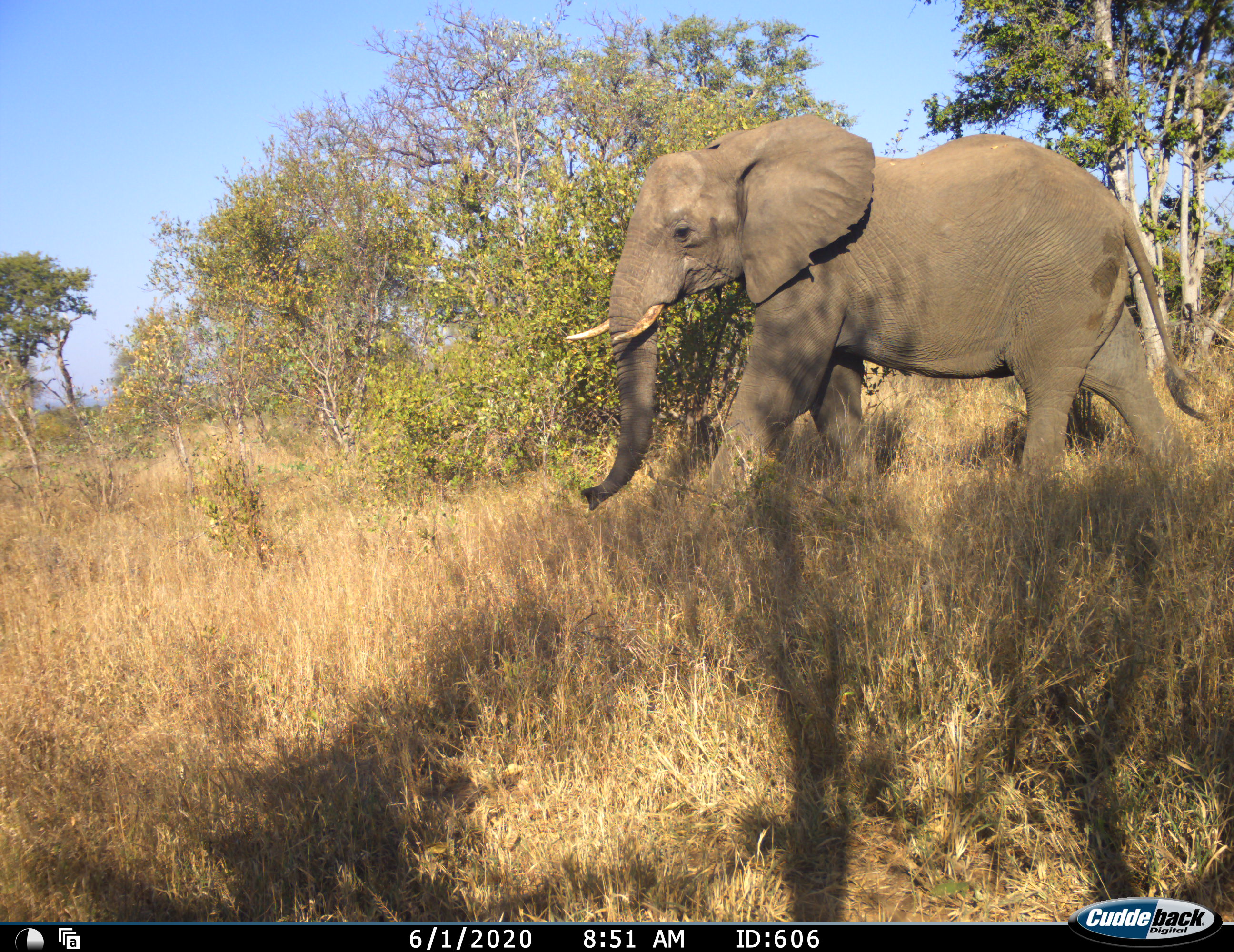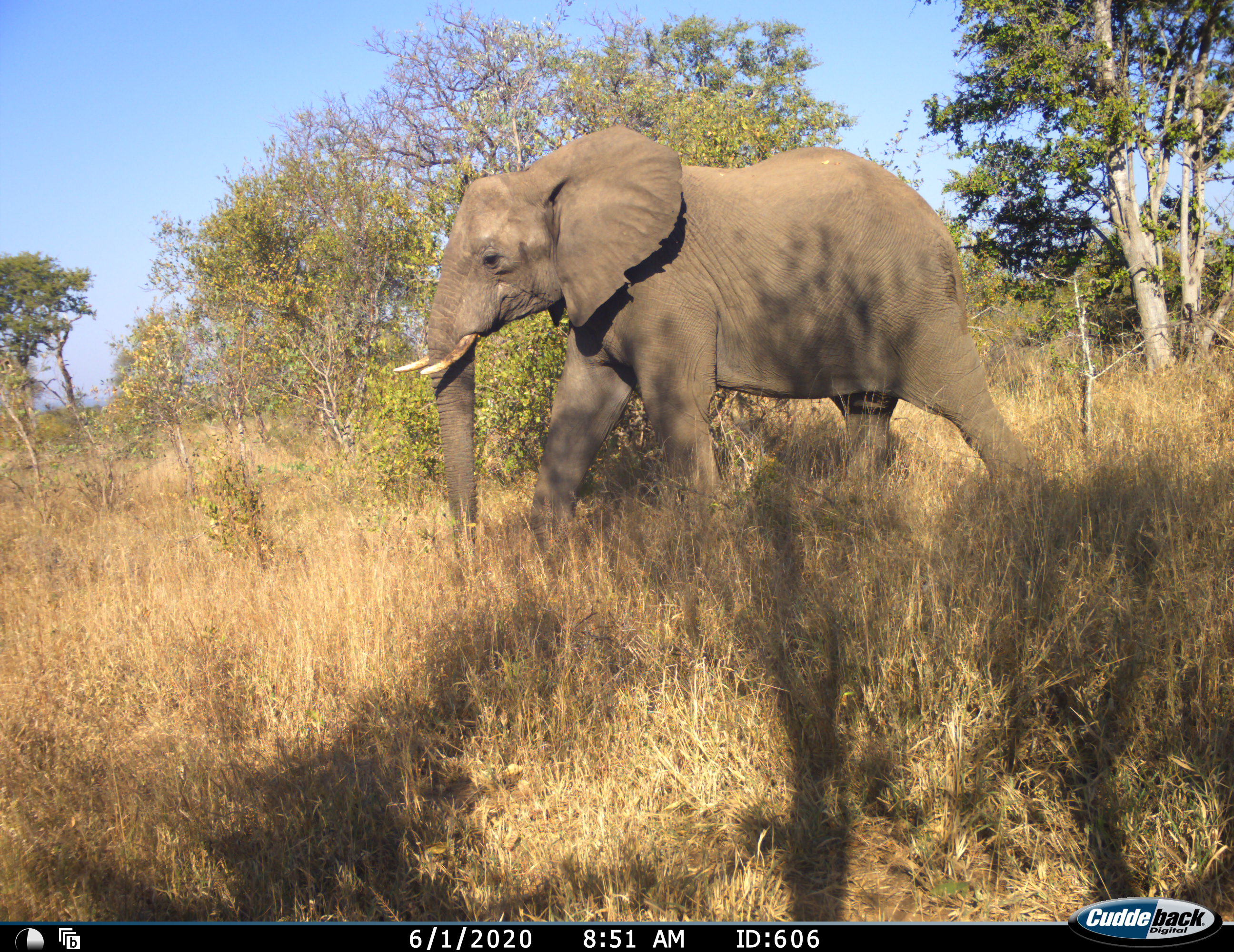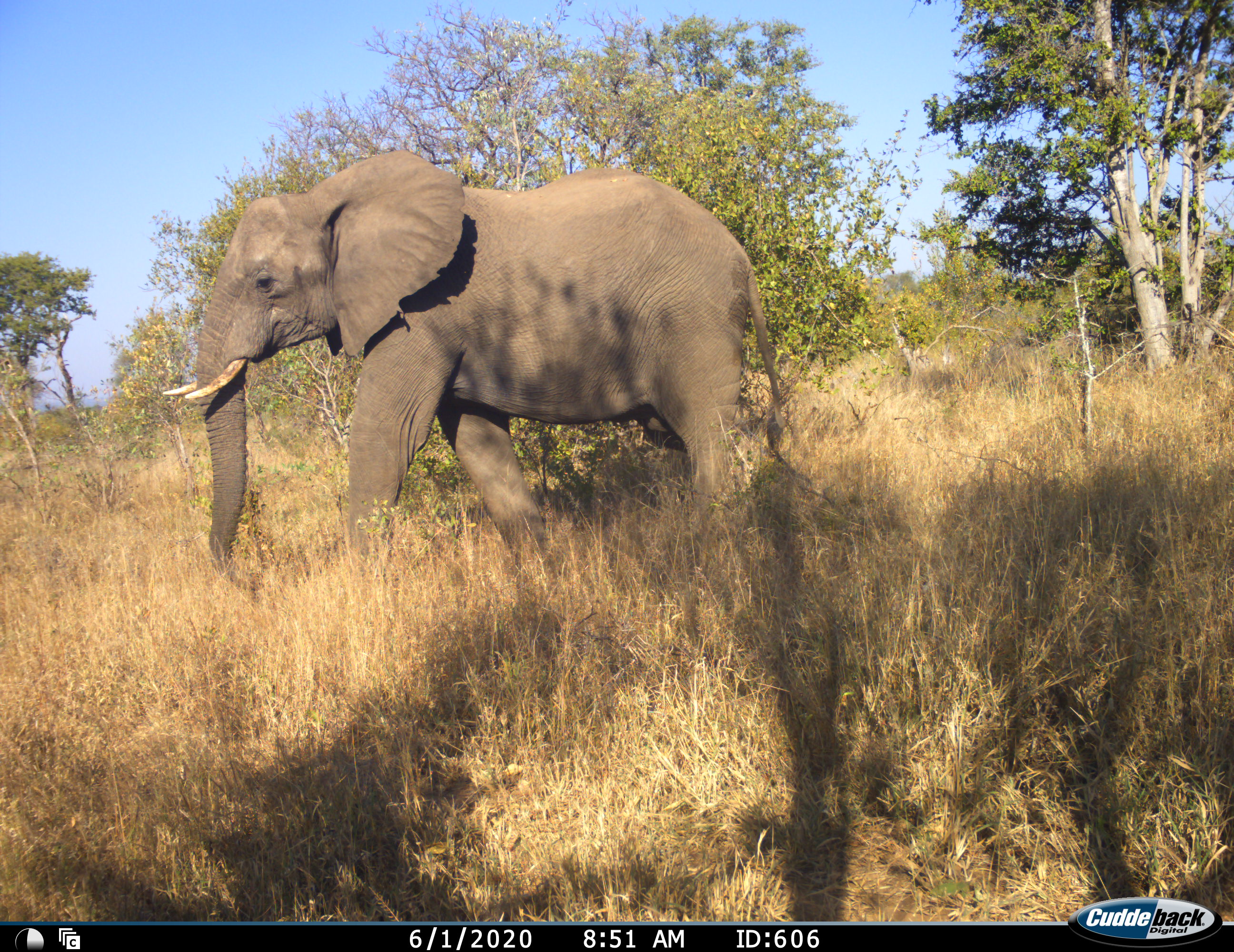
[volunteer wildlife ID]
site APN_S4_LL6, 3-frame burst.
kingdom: Animalia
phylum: Chordata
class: Mammalia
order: Proboscidea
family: Elephantidae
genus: Loxodonta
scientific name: Loxodonta africana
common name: african bush elephant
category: elephant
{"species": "elephant (african bush elephant) (Loxodonta africana)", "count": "1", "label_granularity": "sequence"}